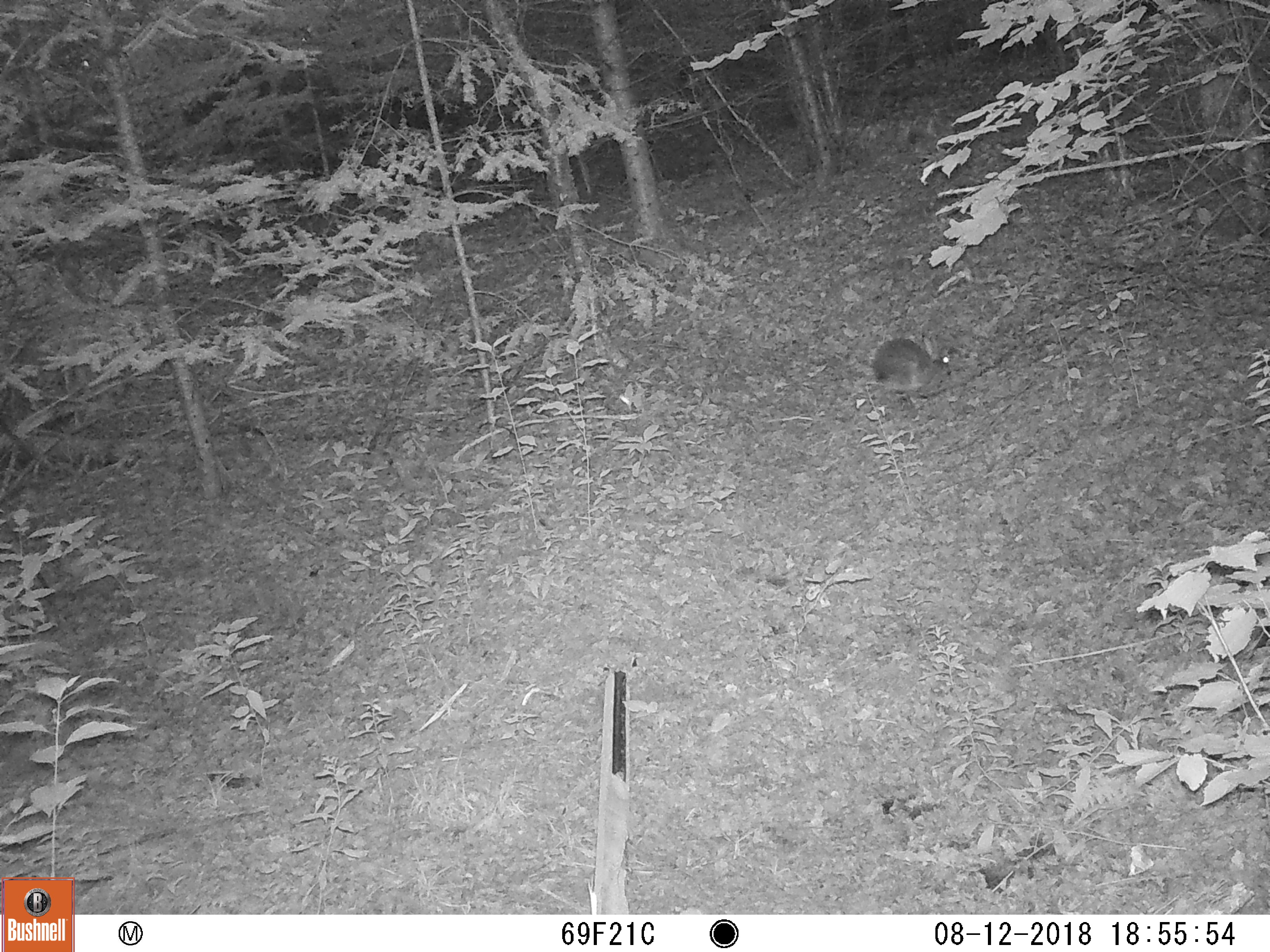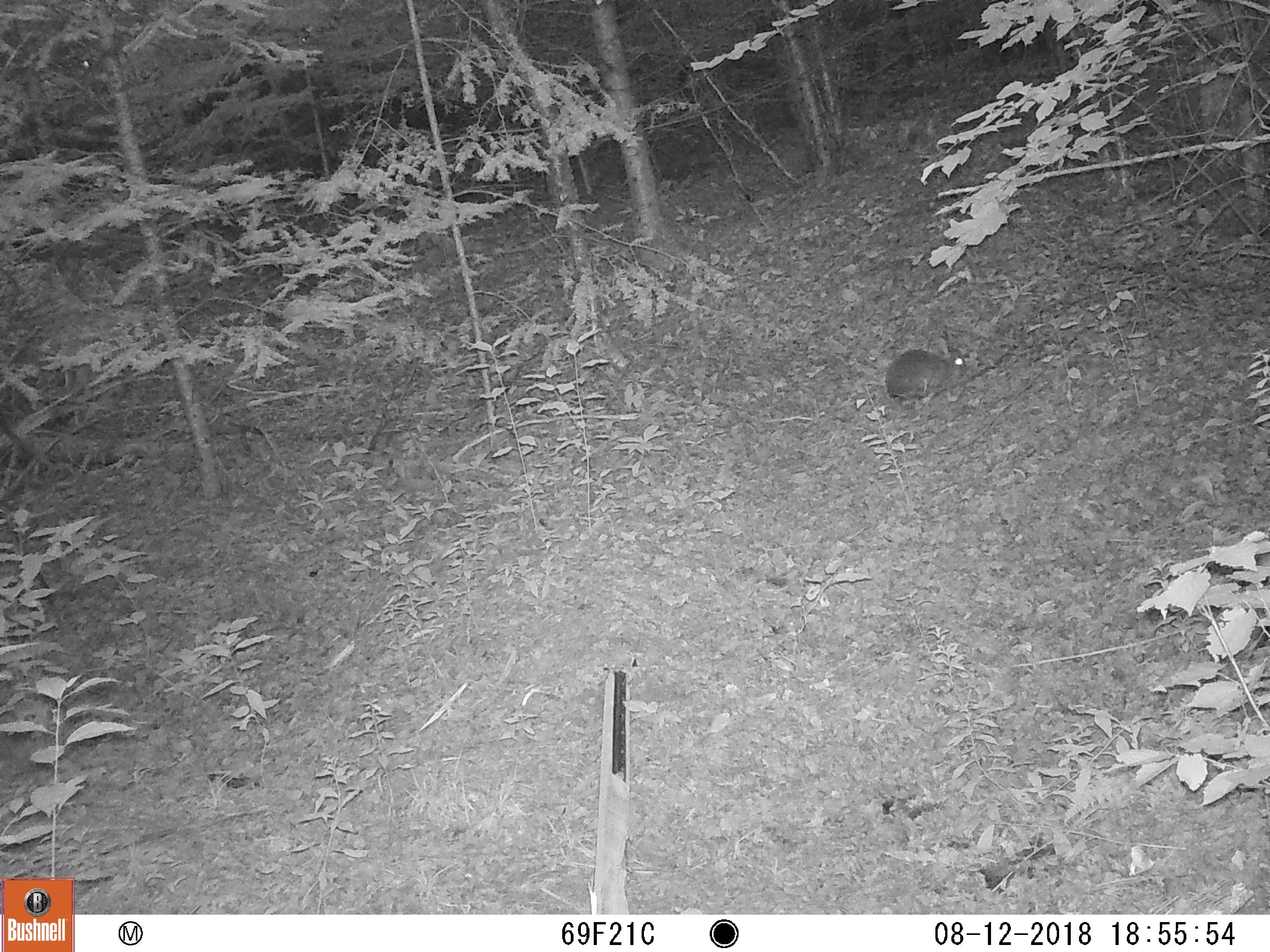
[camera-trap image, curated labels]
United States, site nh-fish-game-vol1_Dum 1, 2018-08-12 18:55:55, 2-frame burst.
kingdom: Animalia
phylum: Chordata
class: Mammalia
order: Lagomorpha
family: Leporidae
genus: Lepus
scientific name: Lepus americanus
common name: snowshoe hare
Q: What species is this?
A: Snowshoe hare (Lepus americanus).